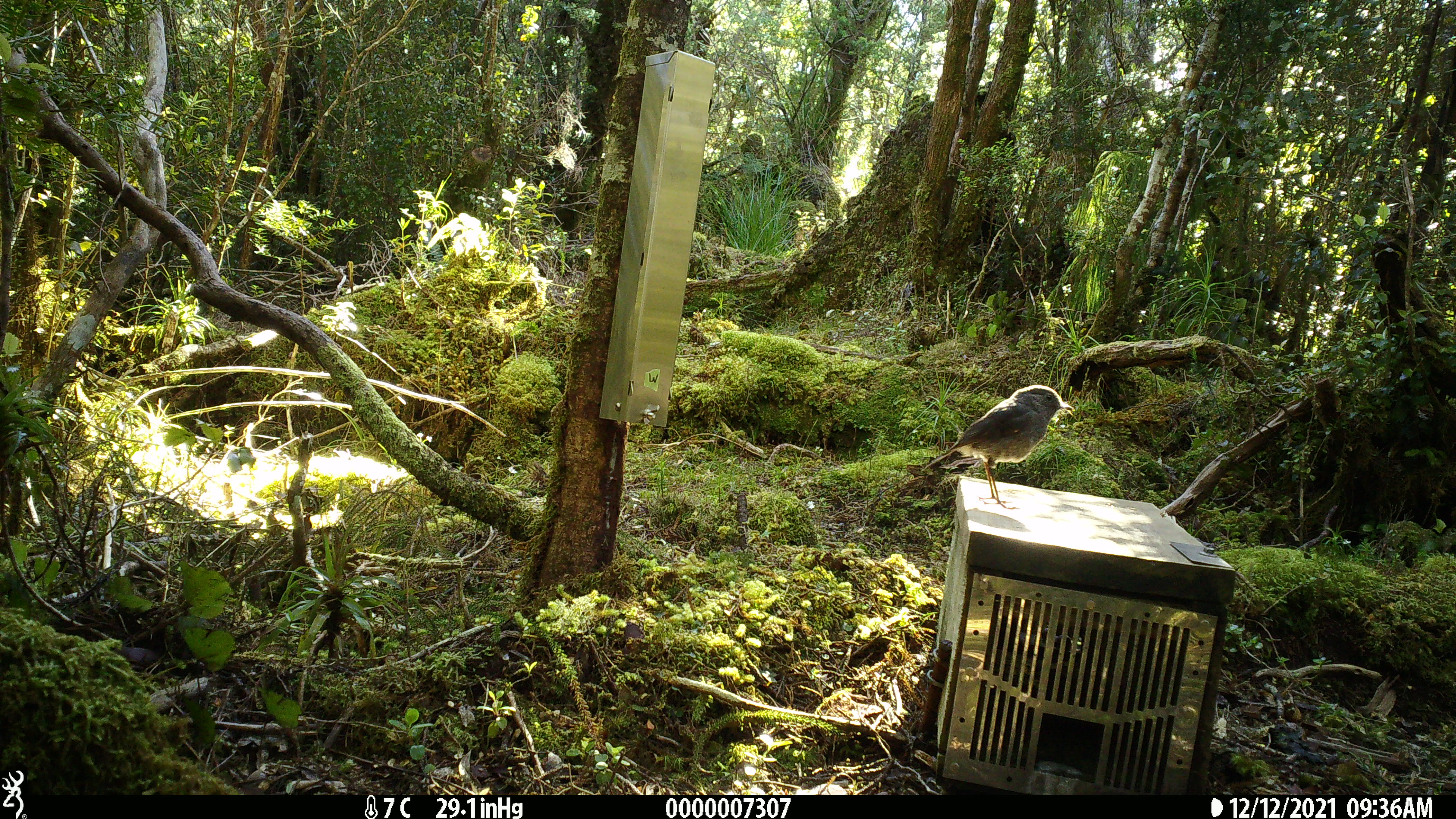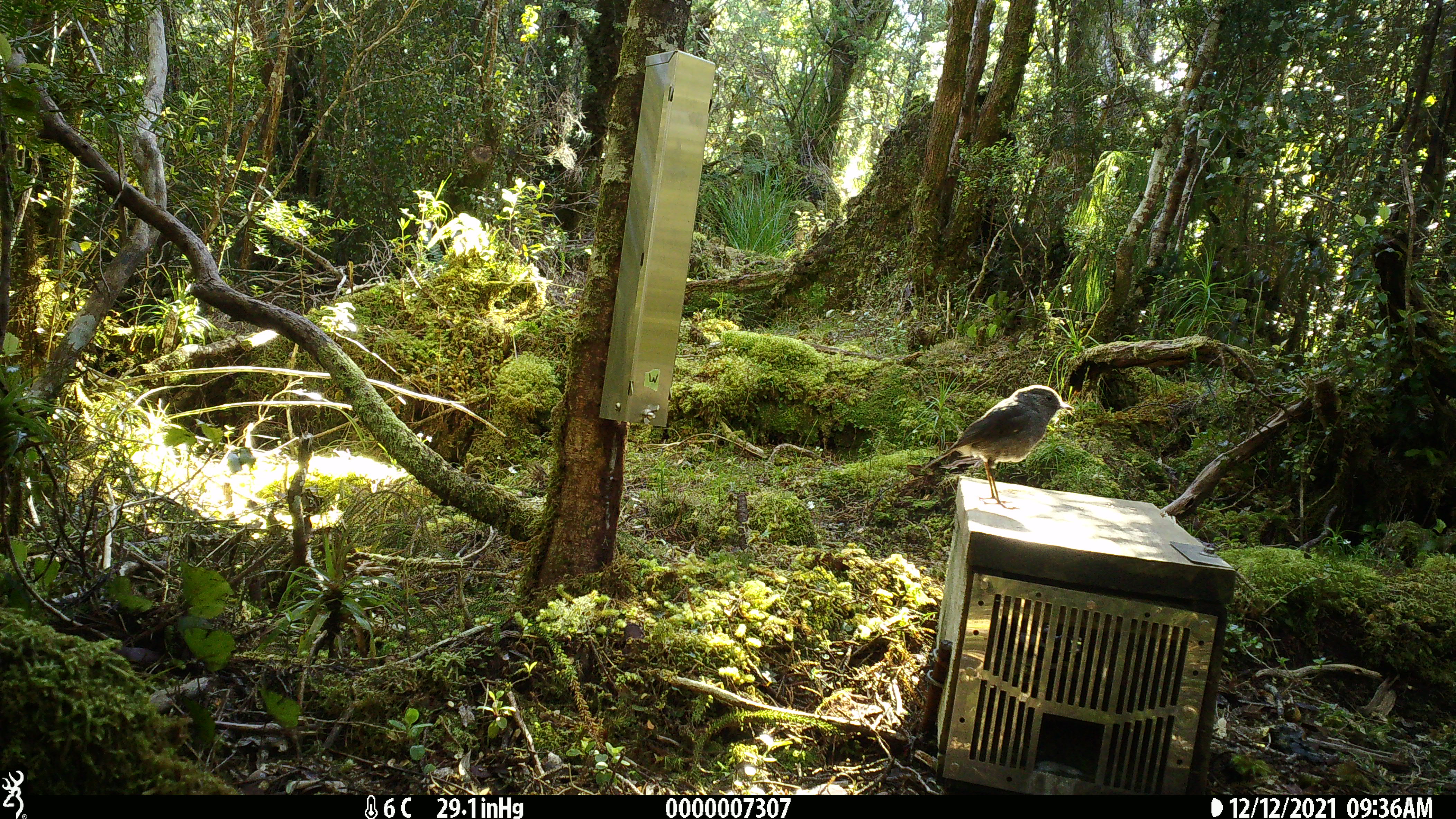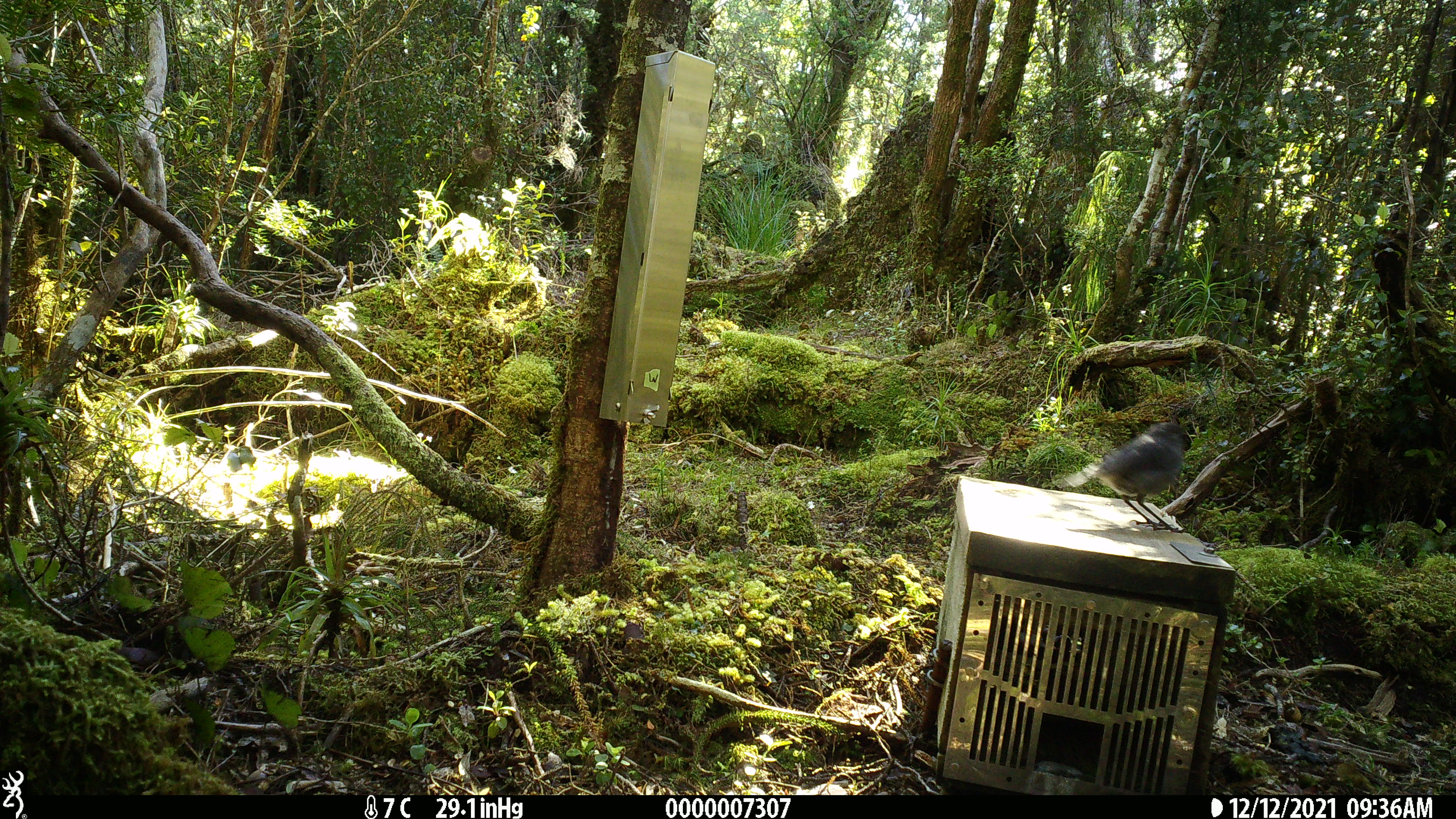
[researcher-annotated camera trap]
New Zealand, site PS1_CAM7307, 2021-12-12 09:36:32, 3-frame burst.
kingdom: Animalia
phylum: Chordata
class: Aves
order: Passeriformes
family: Petroicidae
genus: Petroica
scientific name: Petroica australis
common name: new zealand robin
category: robin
Robin (new zealand robin) (Petroica australis).